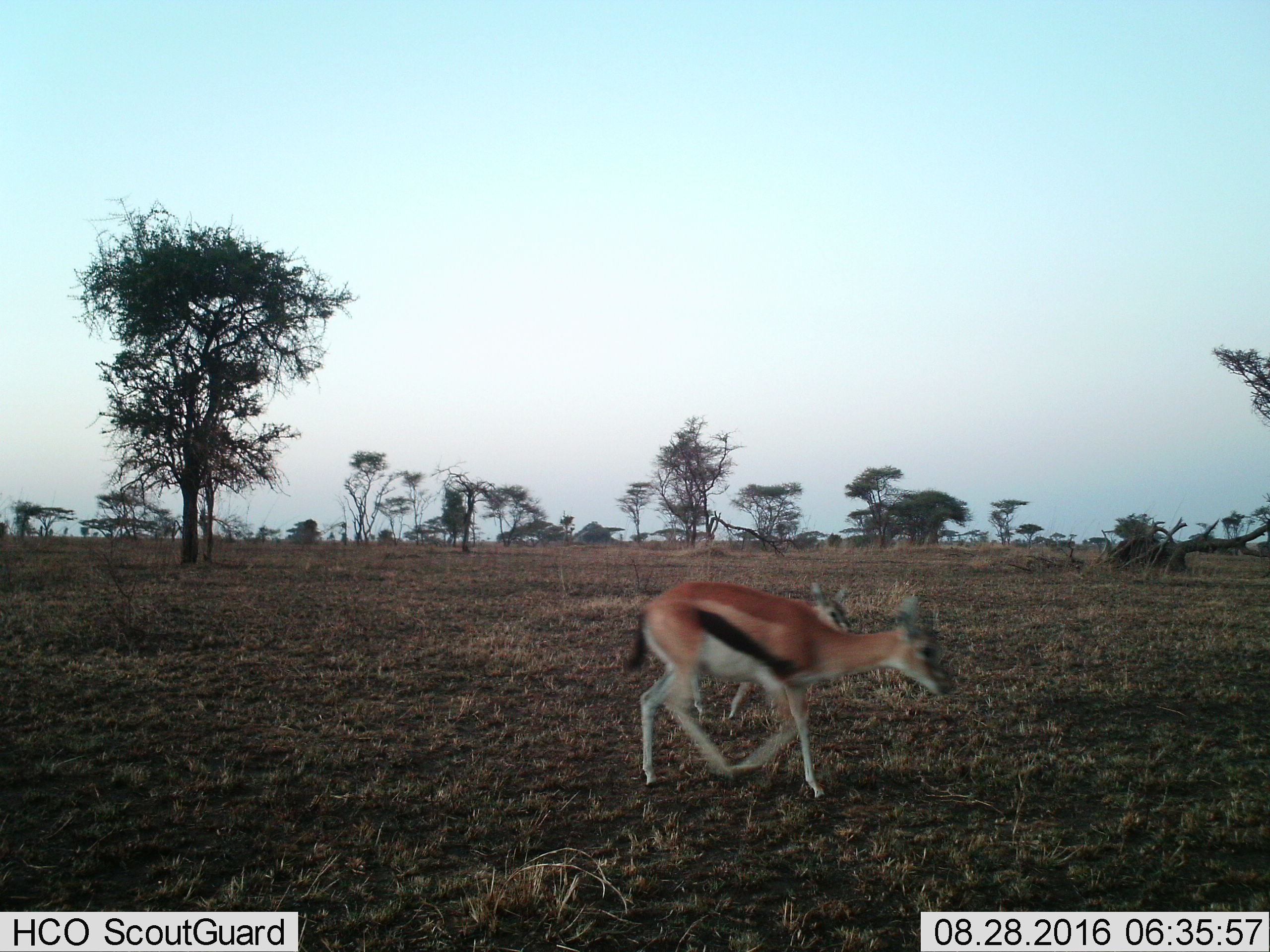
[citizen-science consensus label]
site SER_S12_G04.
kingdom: Animalia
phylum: Chordata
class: Mammalia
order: Artiodactyla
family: Bovidae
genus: Eudorcas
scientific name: Eudorcas thomsonii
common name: thomson's gazelle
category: gazellethomsons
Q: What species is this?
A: Gazellethomsons (thomson's gazelle) (Eudorcas thomsonii).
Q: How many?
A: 2.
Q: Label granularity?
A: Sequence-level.